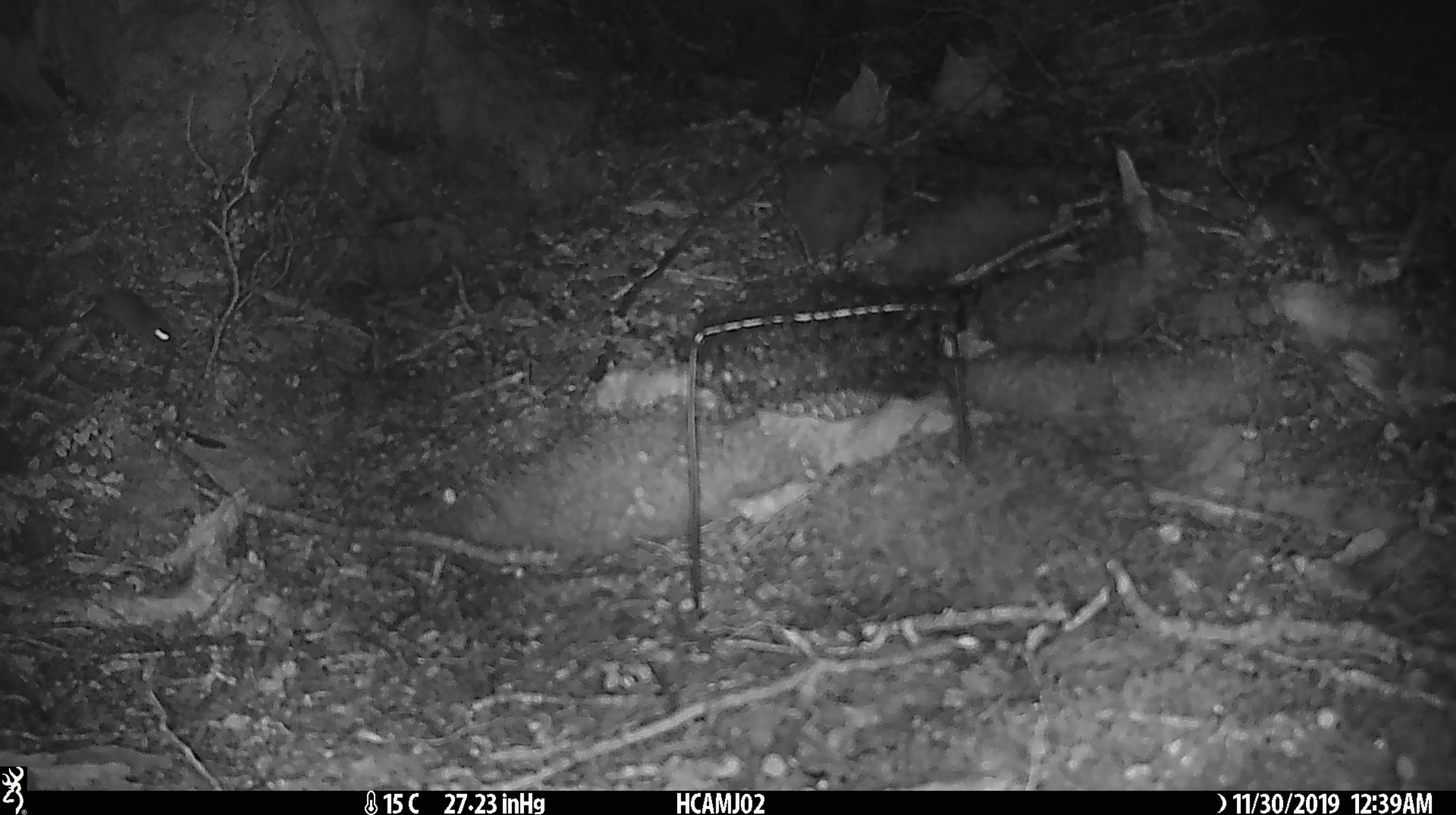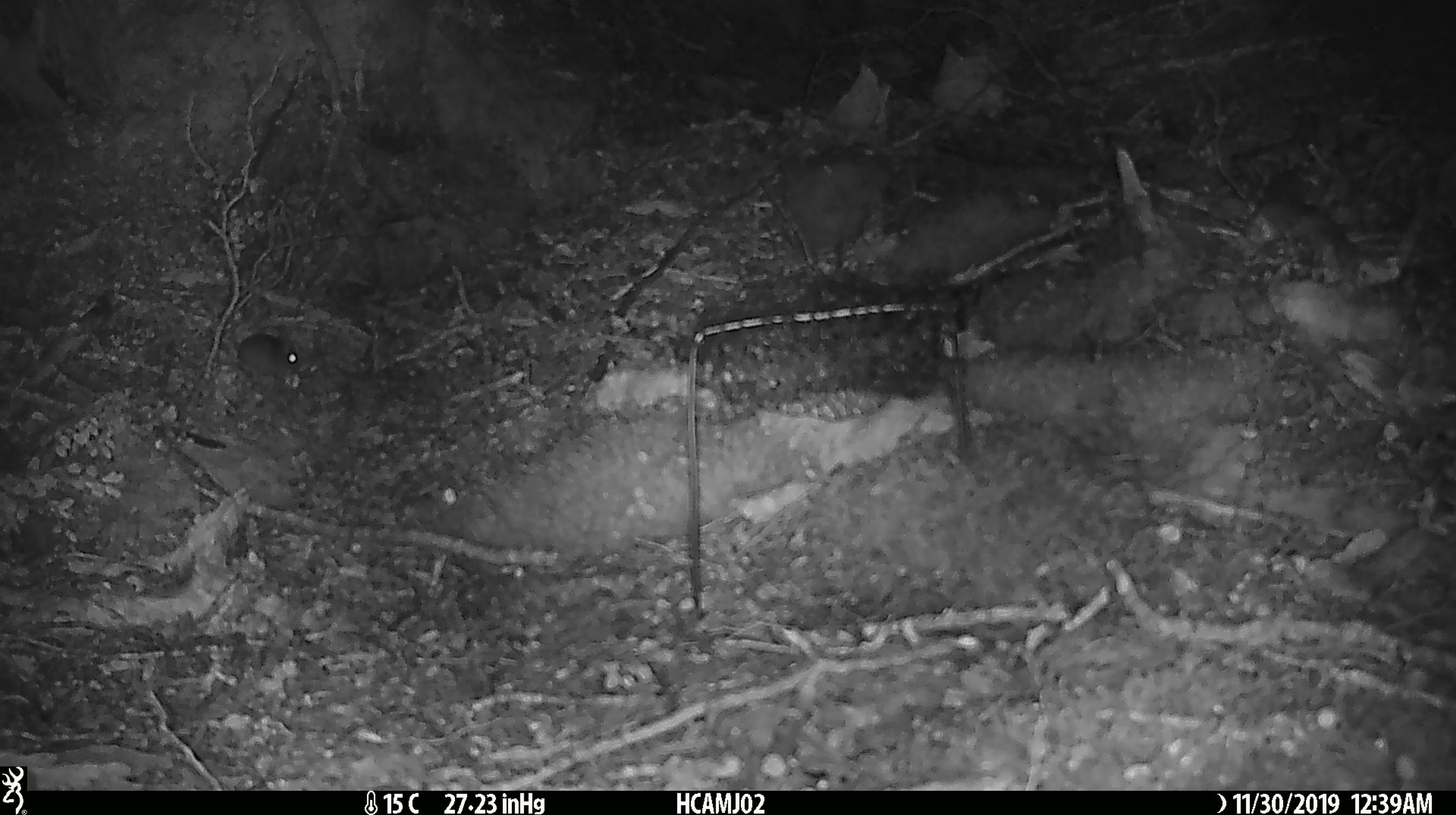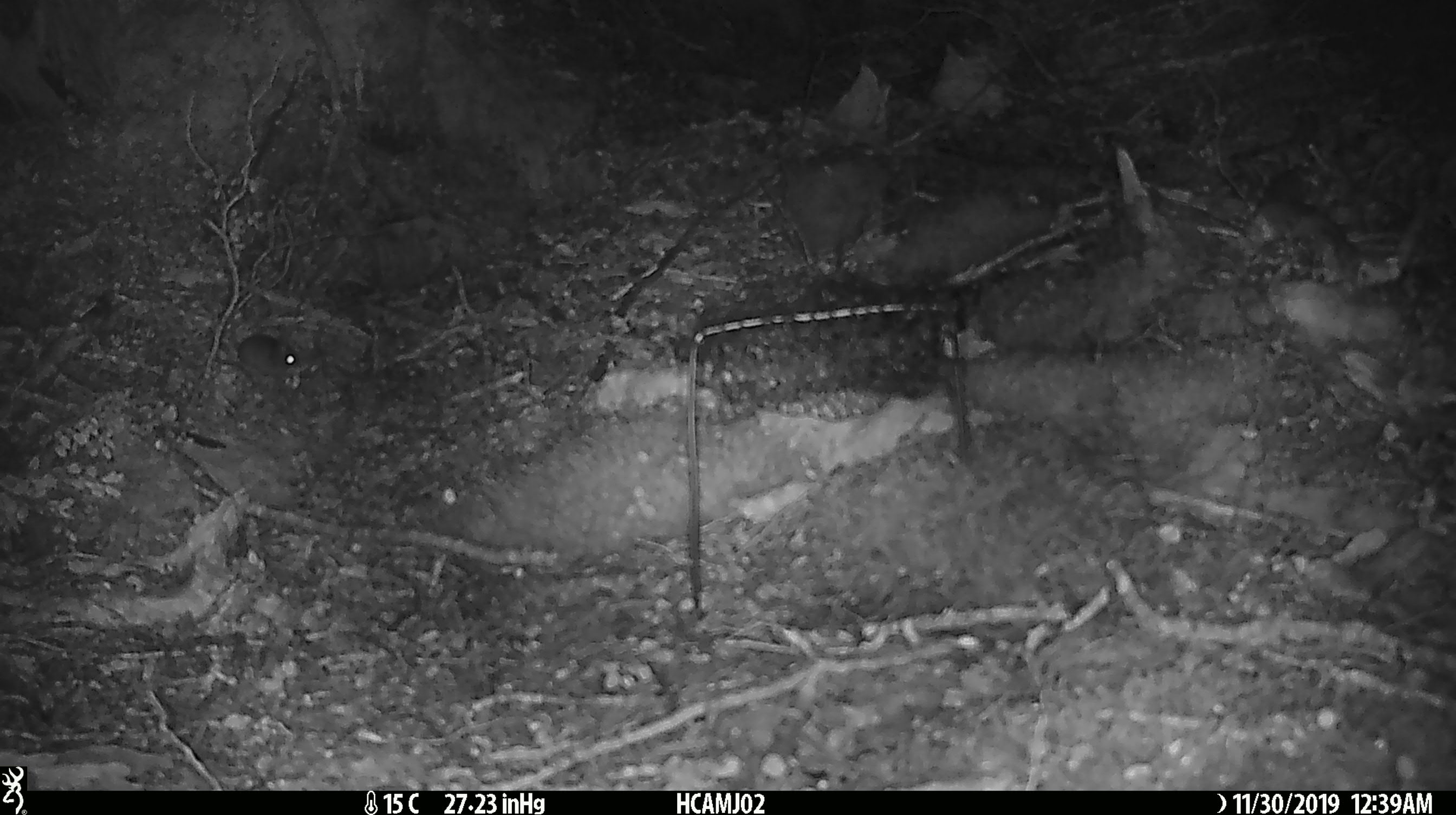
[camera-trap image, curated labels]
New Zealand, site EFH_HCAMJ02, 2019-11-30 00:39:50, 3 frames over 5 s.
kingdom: Animalia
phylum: Chordata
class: Mammalia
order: Rodentia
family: Muridae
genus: Mus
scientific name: Mus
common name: mouse